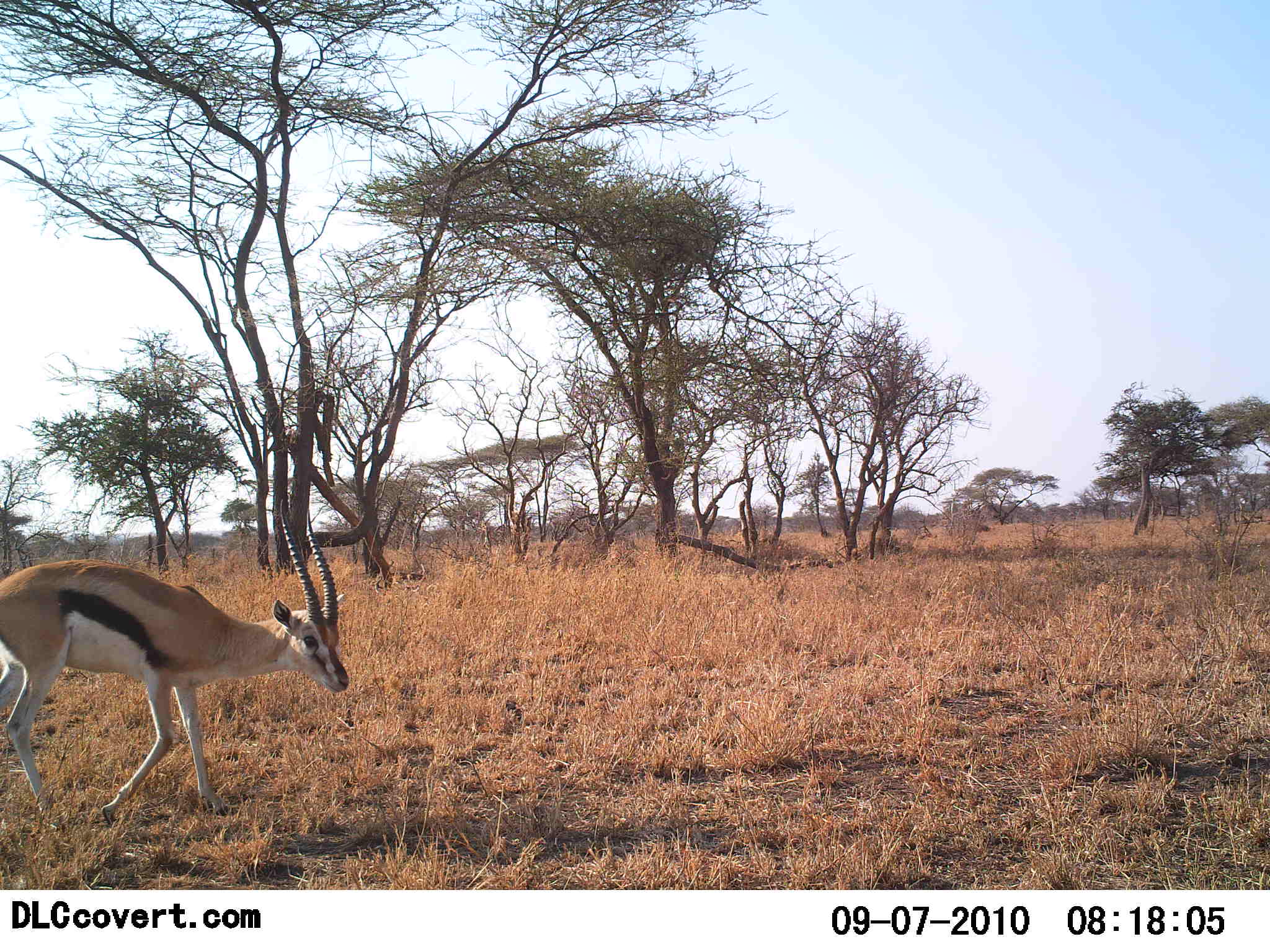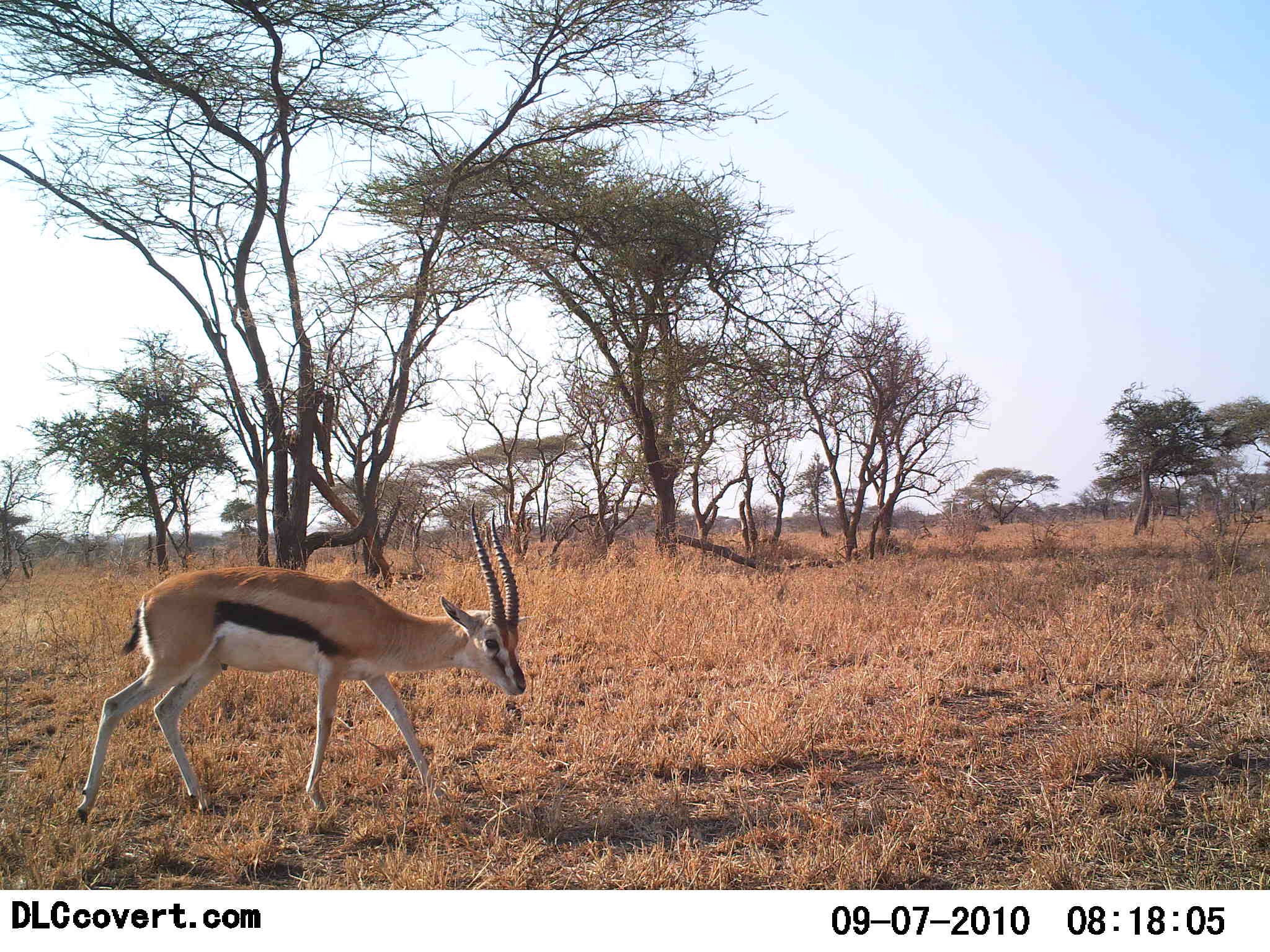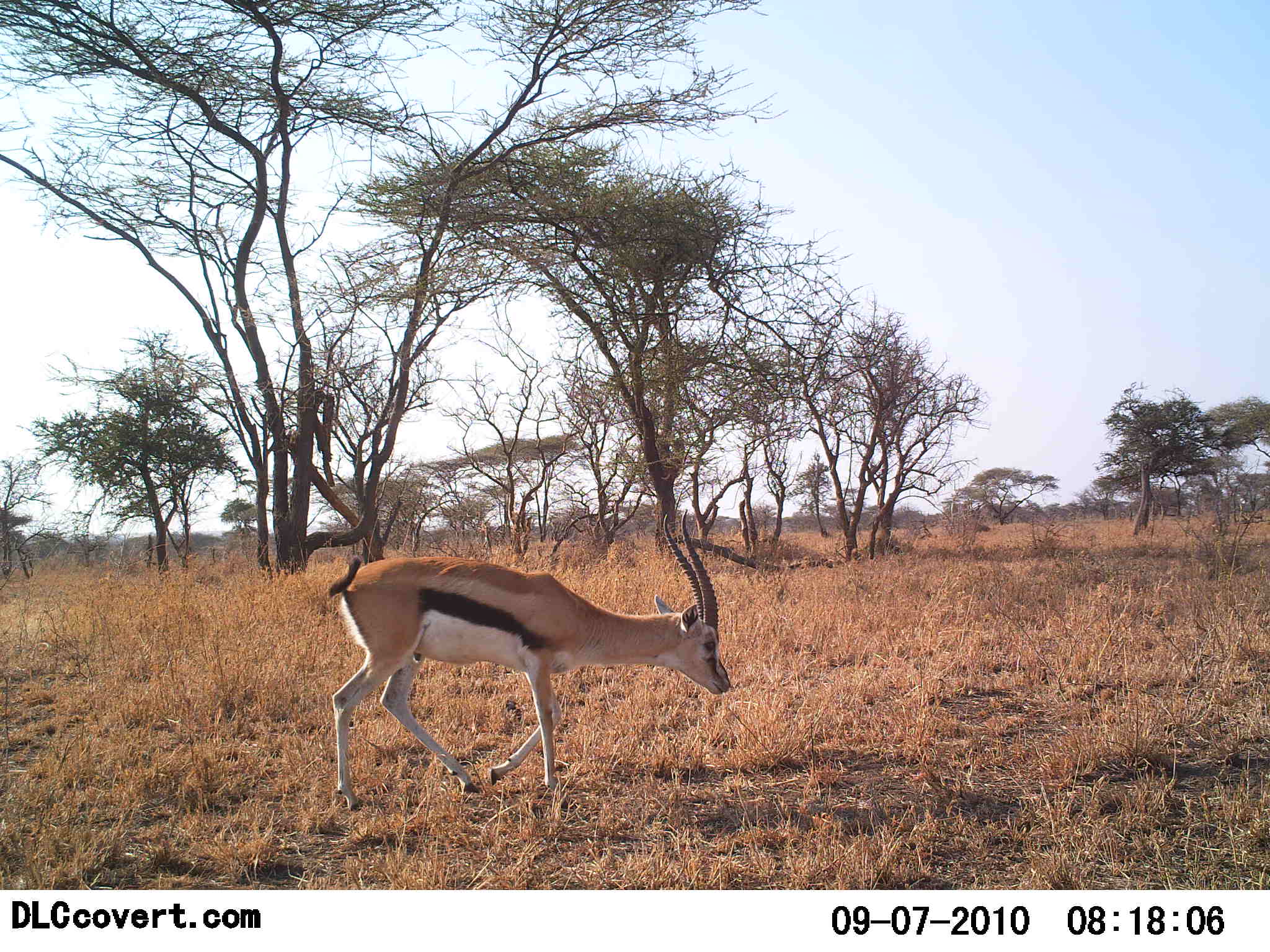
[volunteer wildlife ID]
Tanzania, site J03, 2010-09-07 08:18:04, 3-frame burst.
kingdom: Animalia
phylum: Chordata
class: Mammalia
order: Artiodactyla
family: Bovidae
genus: Eudorcas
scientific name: Eudorcas thomsonii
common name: thomson's gazelle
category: gazellethomsons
Gazellethomsons (thomson's gazelle) (Eudorcas thomsonii), count 1. Behavior (volunteer vote fractions): standing 0%, resting 0%, moving 100%, interacting 0%. Young present (vote fraction): 0%. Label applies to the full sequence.